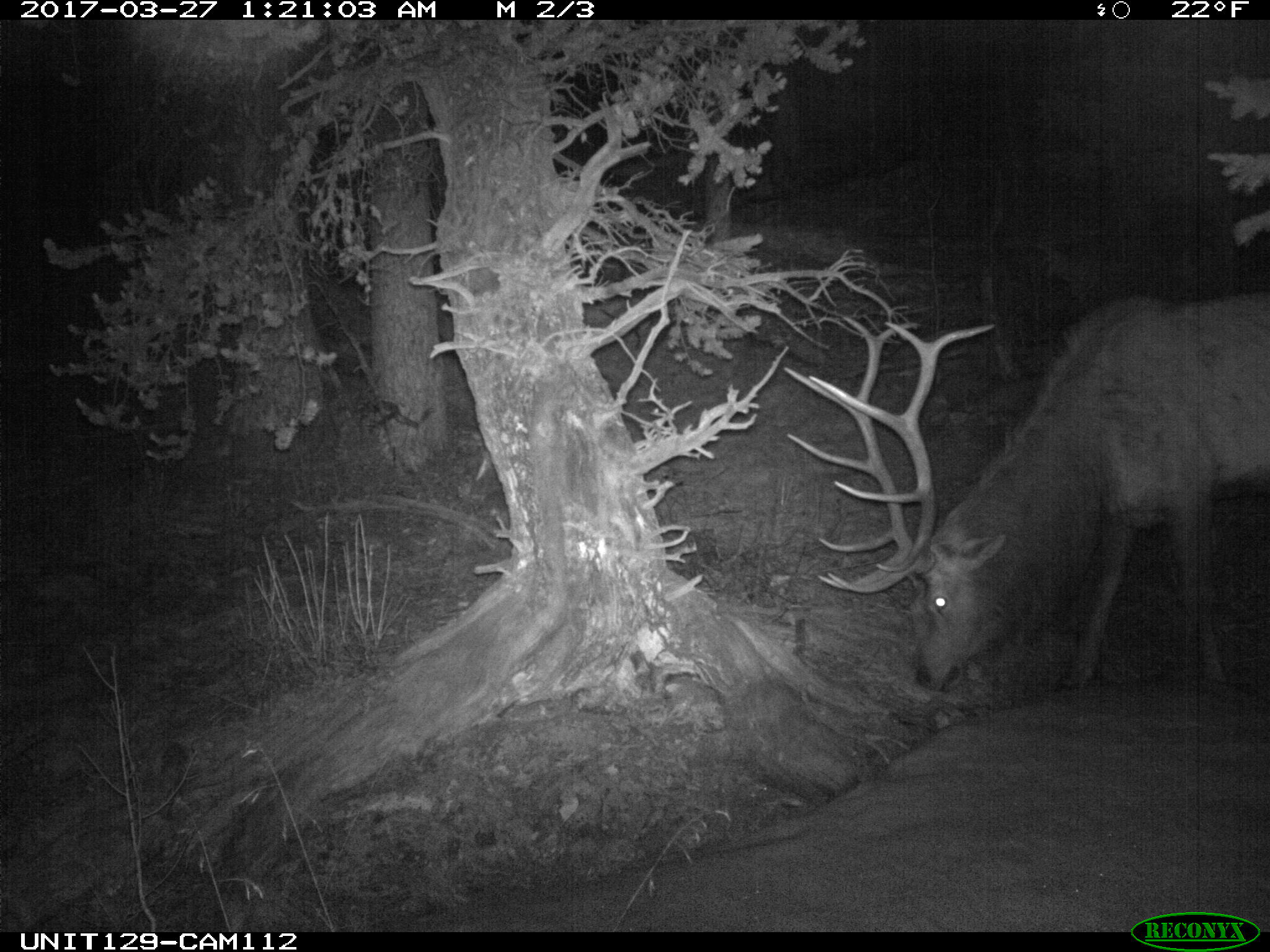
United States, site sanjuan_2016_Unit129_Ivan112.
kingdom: Animalia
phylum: Chordata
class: Mammalia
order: Artiodactyla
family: Cervidae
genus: Cervus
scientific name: Cervus elaphus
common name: red deer